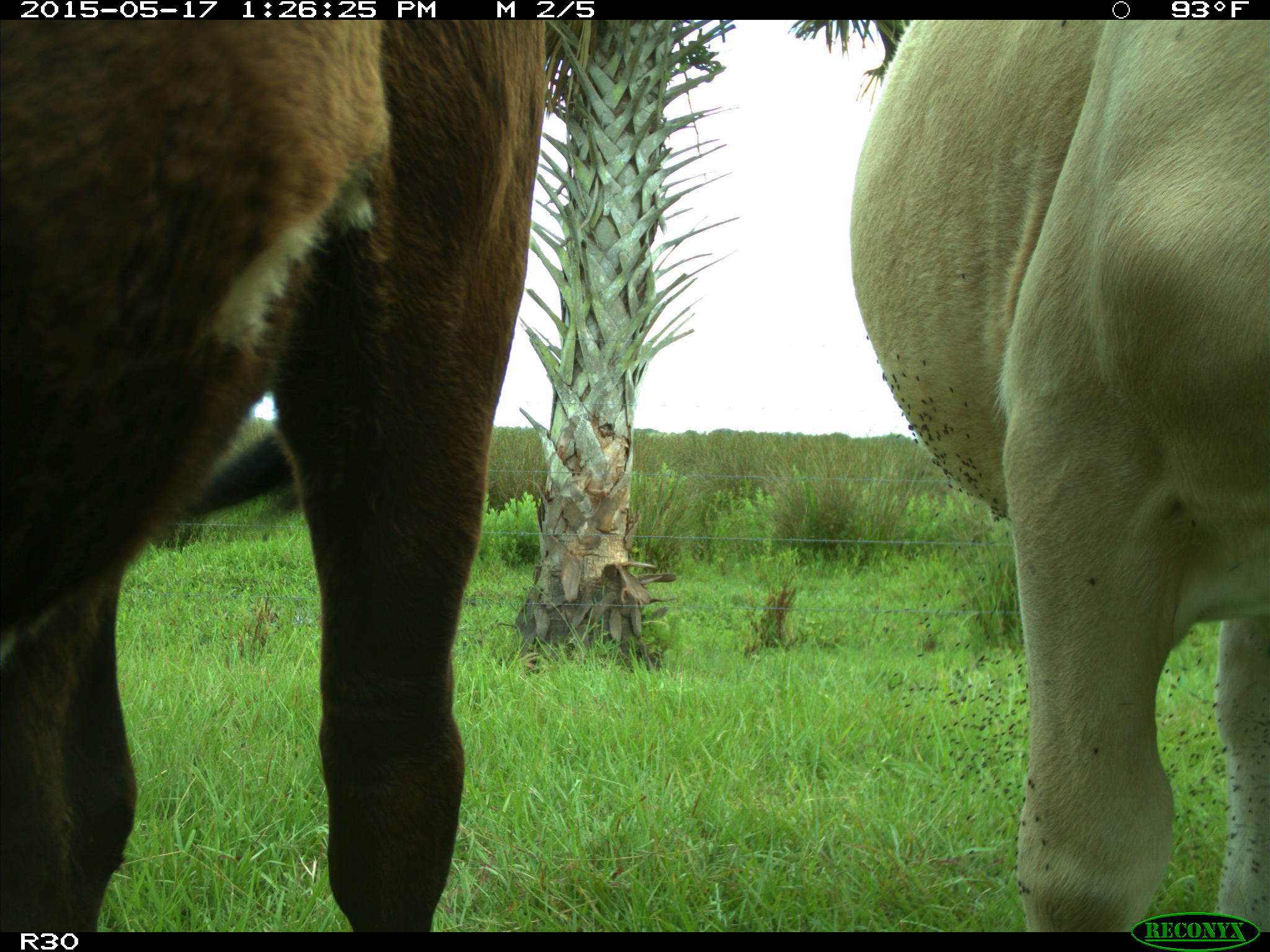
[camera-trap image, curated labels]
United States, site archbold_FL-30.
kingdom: Animalia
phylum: Chordata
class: Mammalia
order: Artiodactyla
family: Bovidae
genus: Bos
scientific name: Bos taurus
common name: domestic cow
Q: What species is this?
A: Bos taurus (domestic cow).